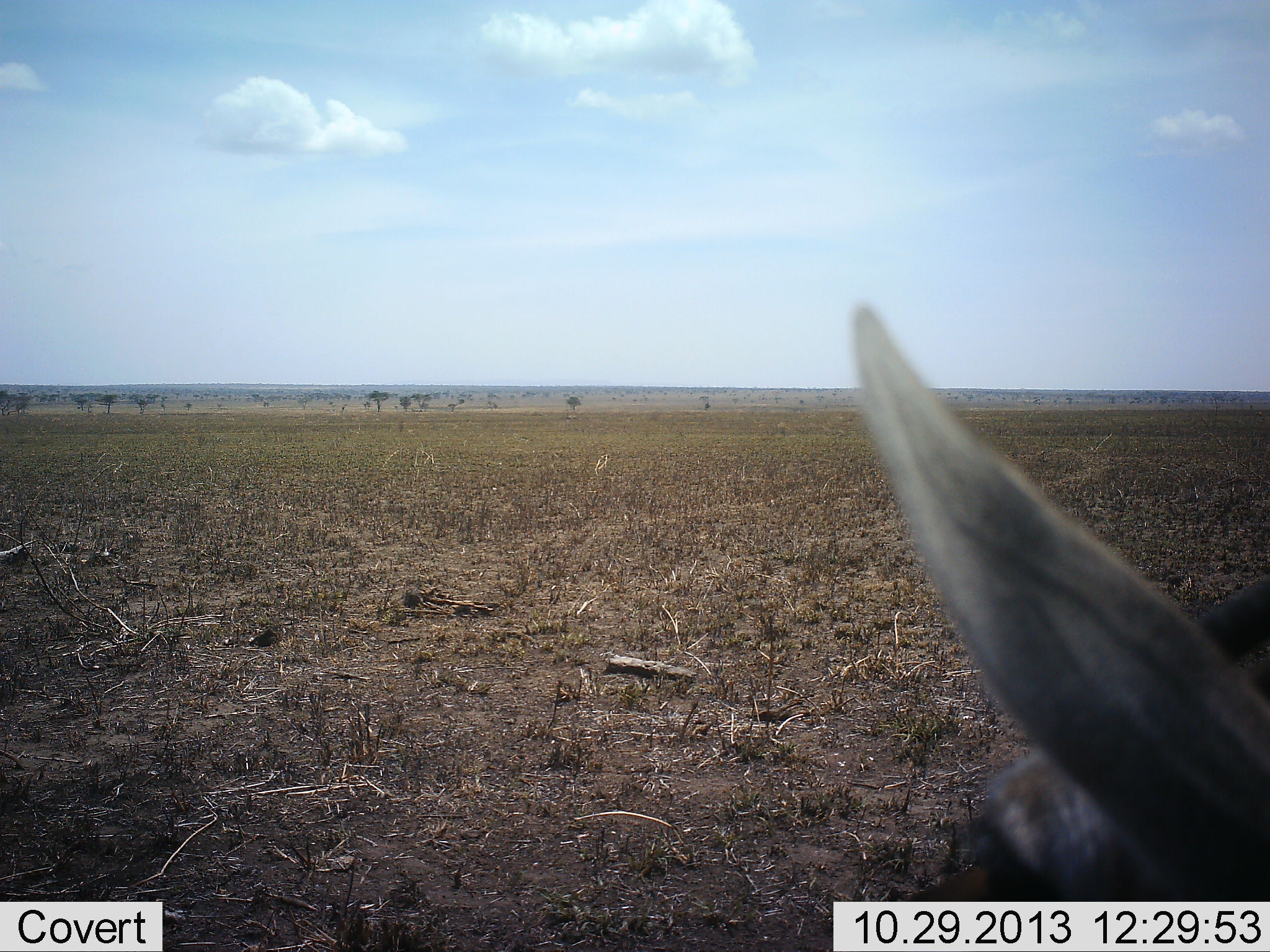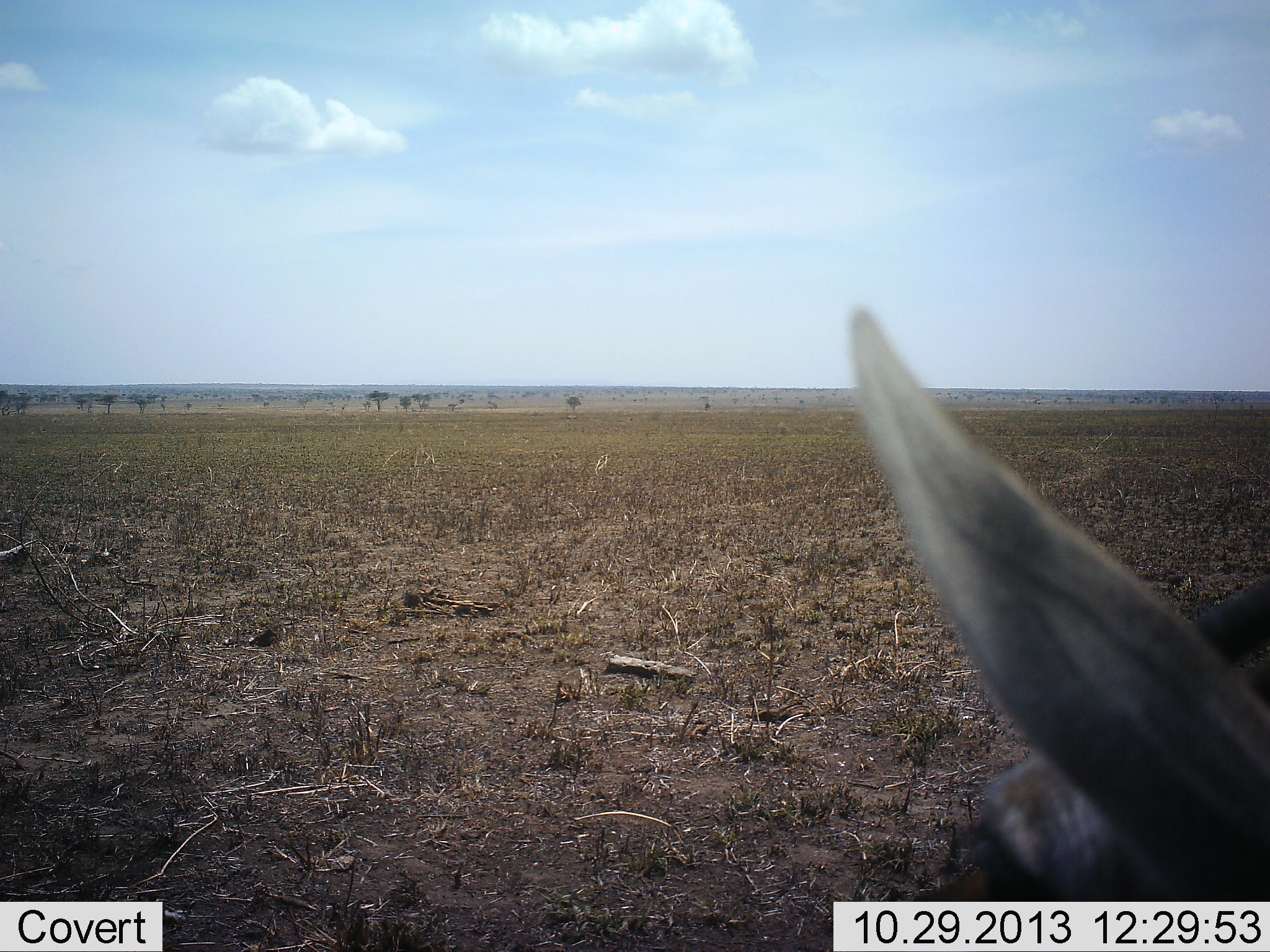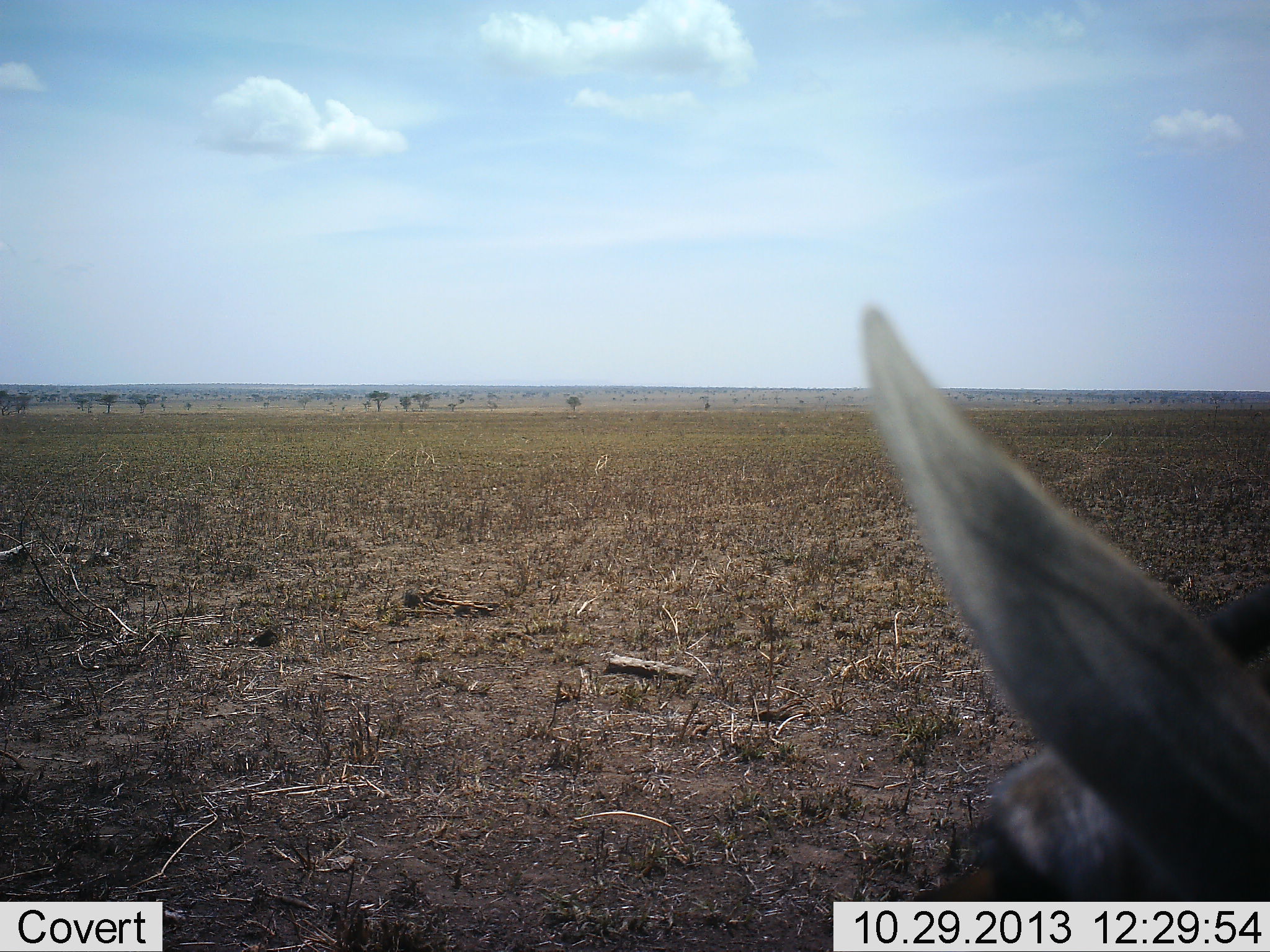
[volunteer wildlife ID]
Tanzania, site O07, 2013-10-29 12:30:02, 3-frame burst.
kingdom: Animalia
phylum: Chordata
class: Mammalia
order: Artiodactyla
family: Bovidae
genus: Eudorcas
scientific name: Eudorcas thomsonii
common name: thomson's gazelle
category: gazellethomsons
Gazellethomsons (thomson's gazelle) (Eudorcas thomsonii), count 1. Behavior (volunteer vote fractions): standing 67%, resting 33%, moving 0%, interacting 0%. Young present (vote fraction): 0%. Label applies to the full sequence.